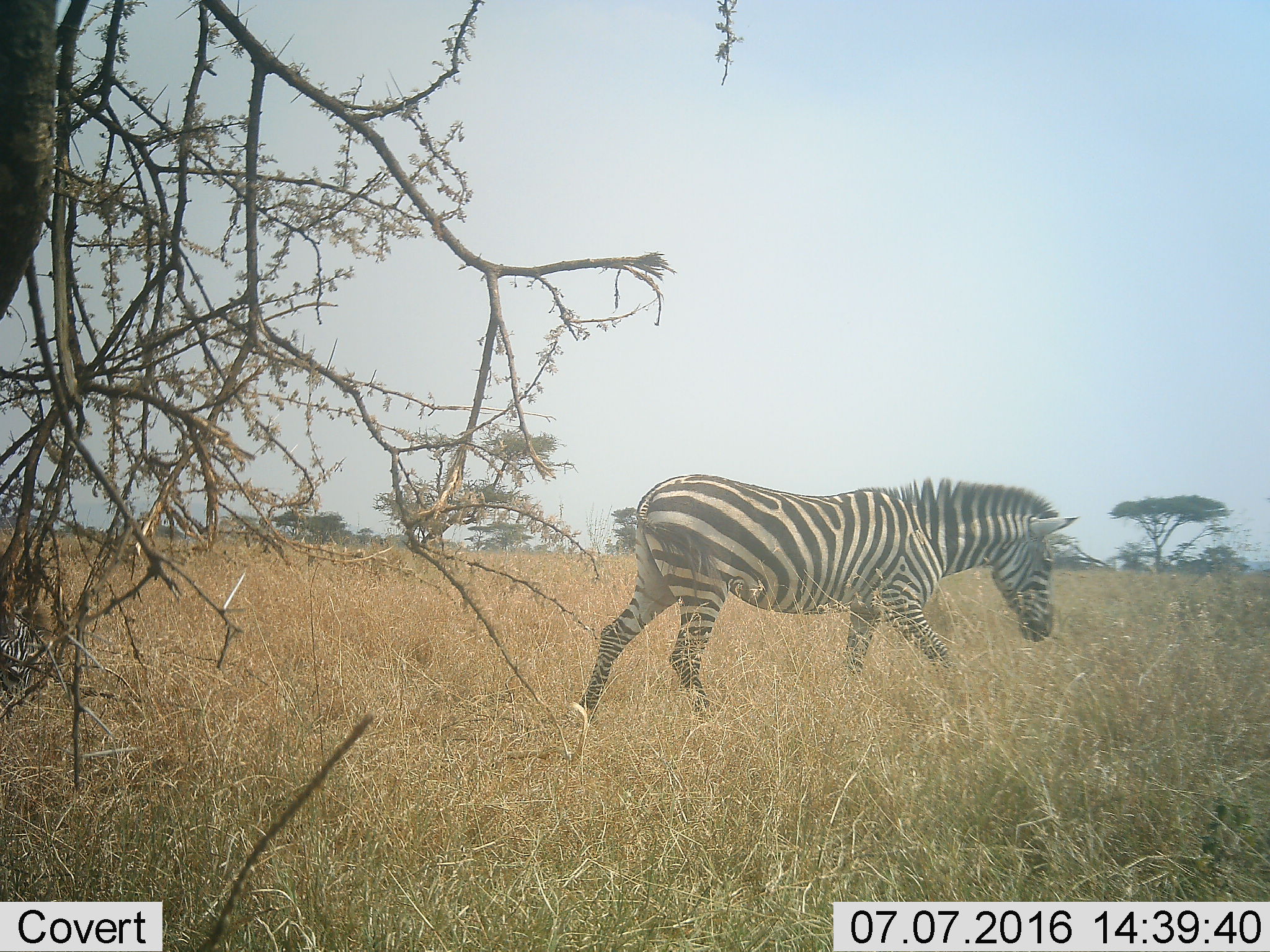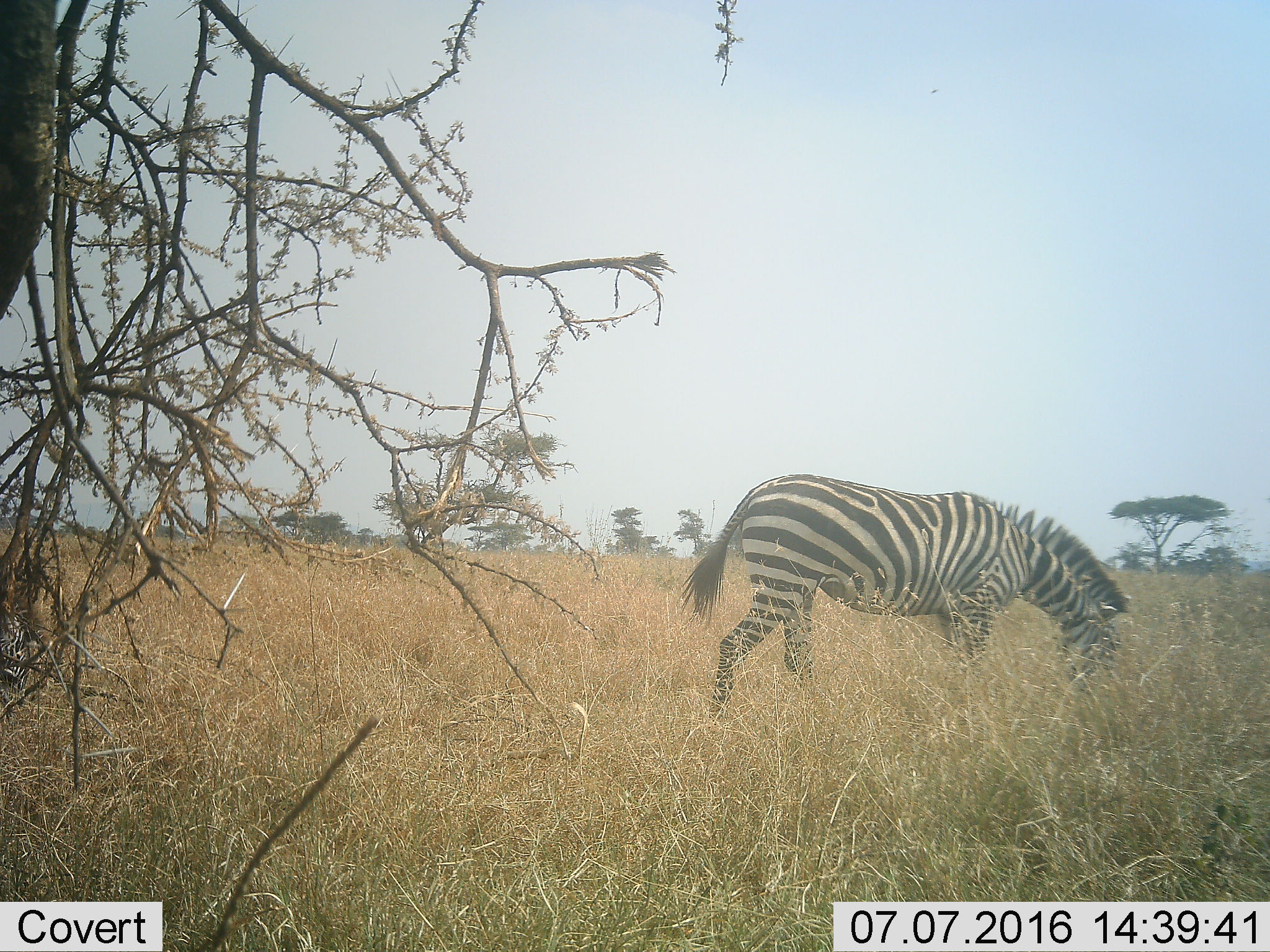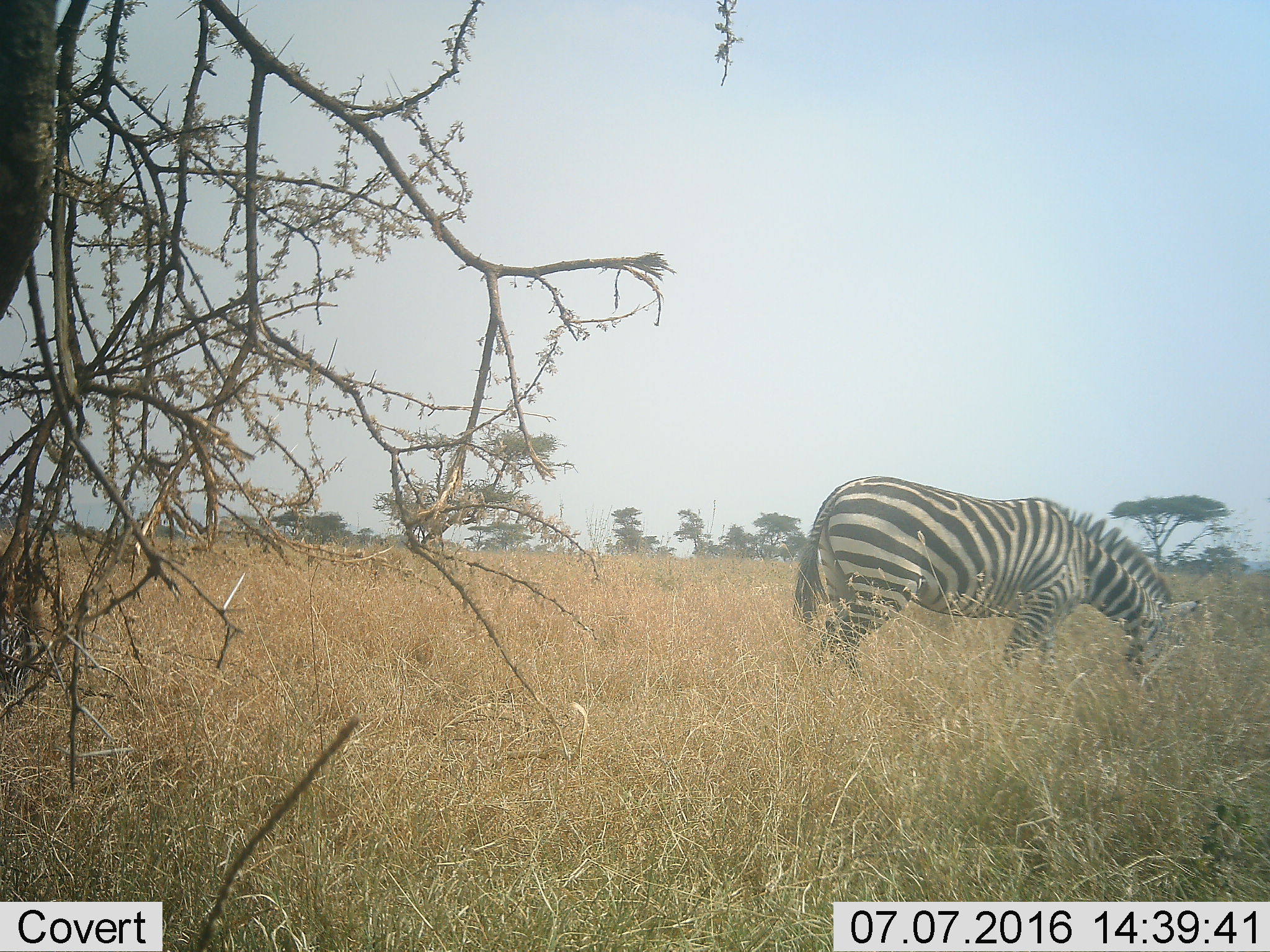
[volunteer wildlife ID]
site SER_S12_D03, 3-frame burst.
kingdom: Animalia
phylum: Chordata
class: Mammalia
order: Perissodactyla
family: Equidae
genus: Equus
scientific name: Equus quagga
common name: plains zebra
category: zebraplains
Zebraplains (plains zebra) (Equus quagga), count 1. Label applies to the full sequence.